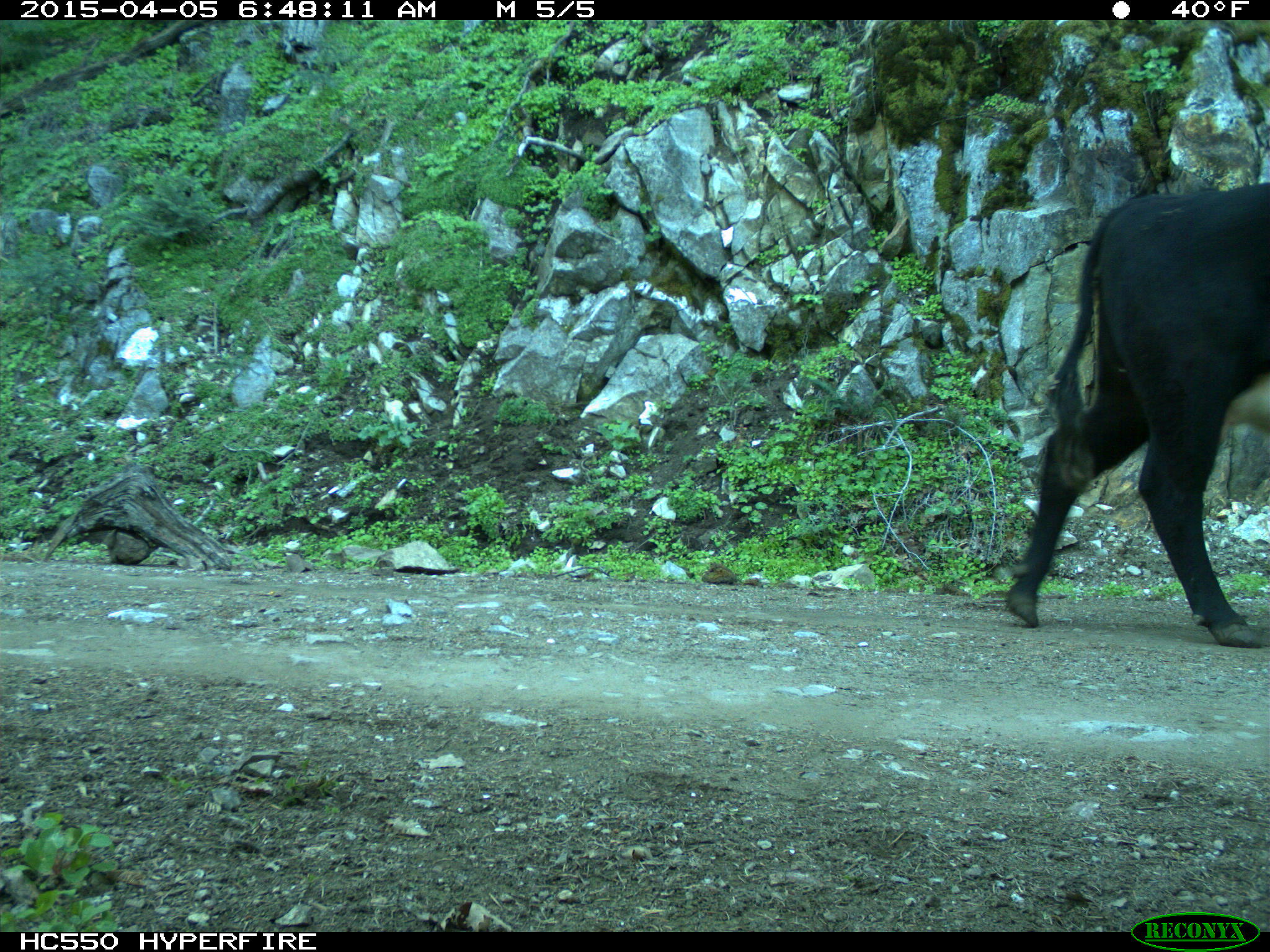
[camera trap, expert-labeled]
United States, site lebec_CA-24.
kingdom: Animalia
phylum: Chordata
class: Mammalia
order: Artiodactyla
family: Bovidae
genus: Bos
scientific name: Bos taurus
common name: domestic cow